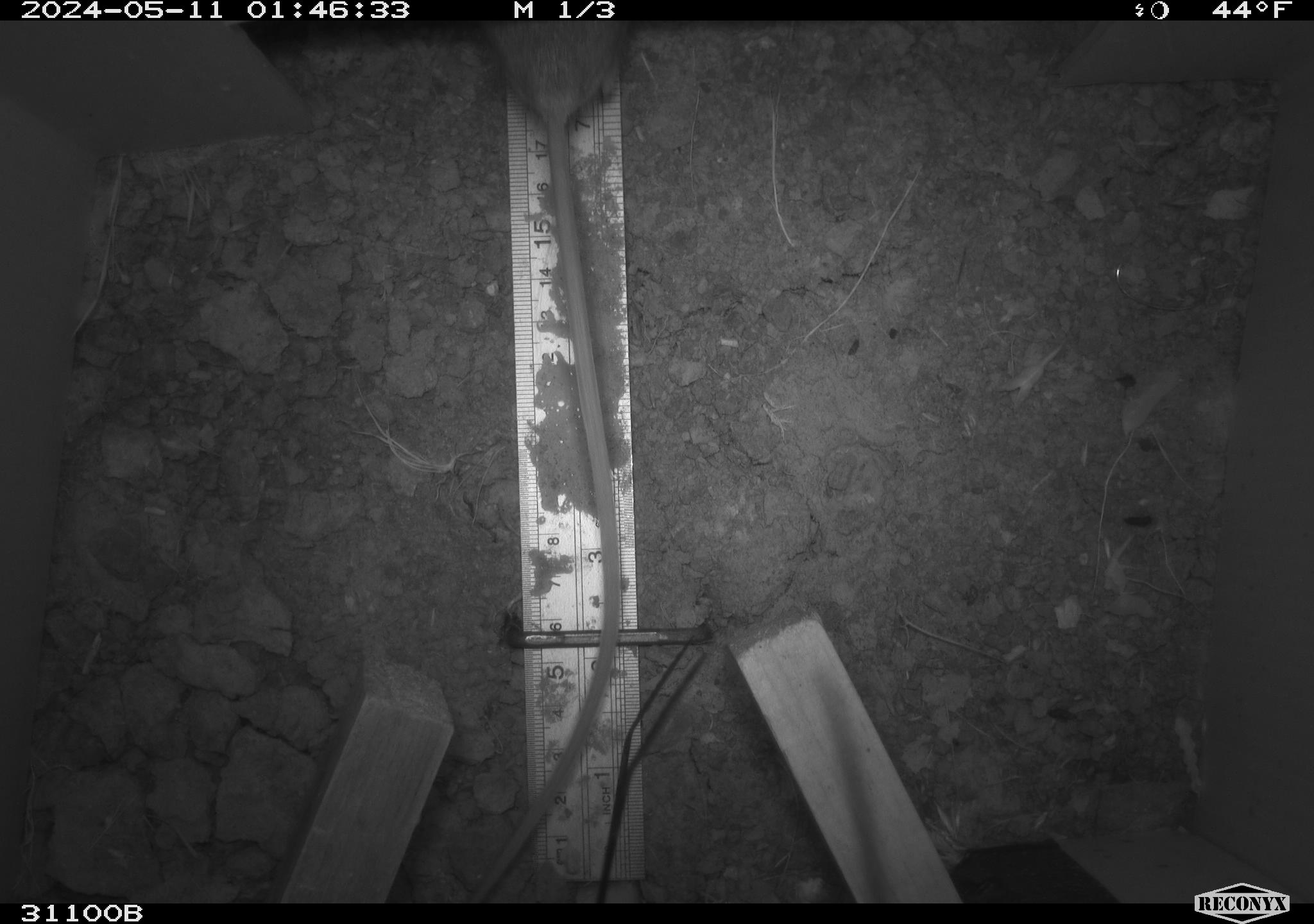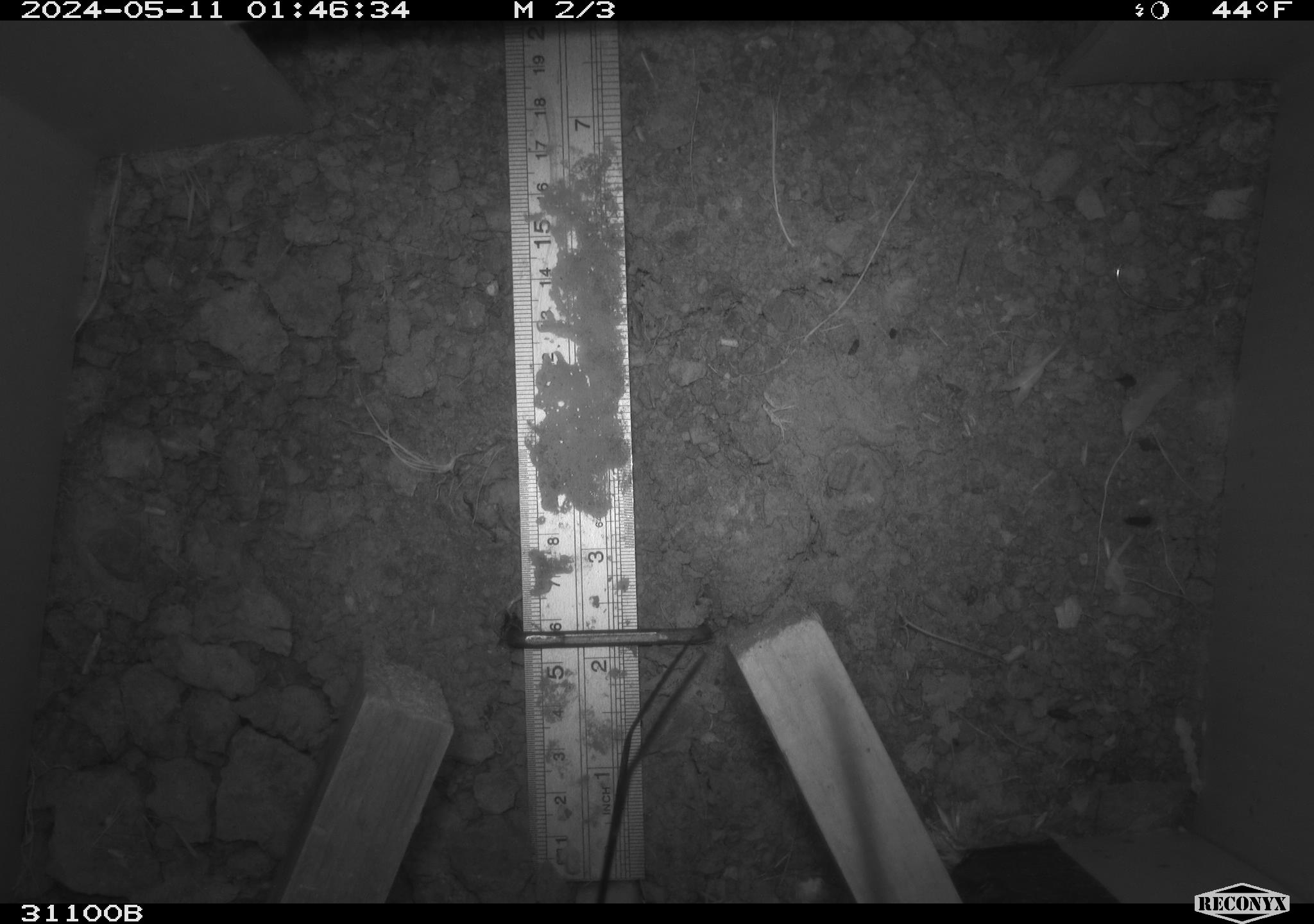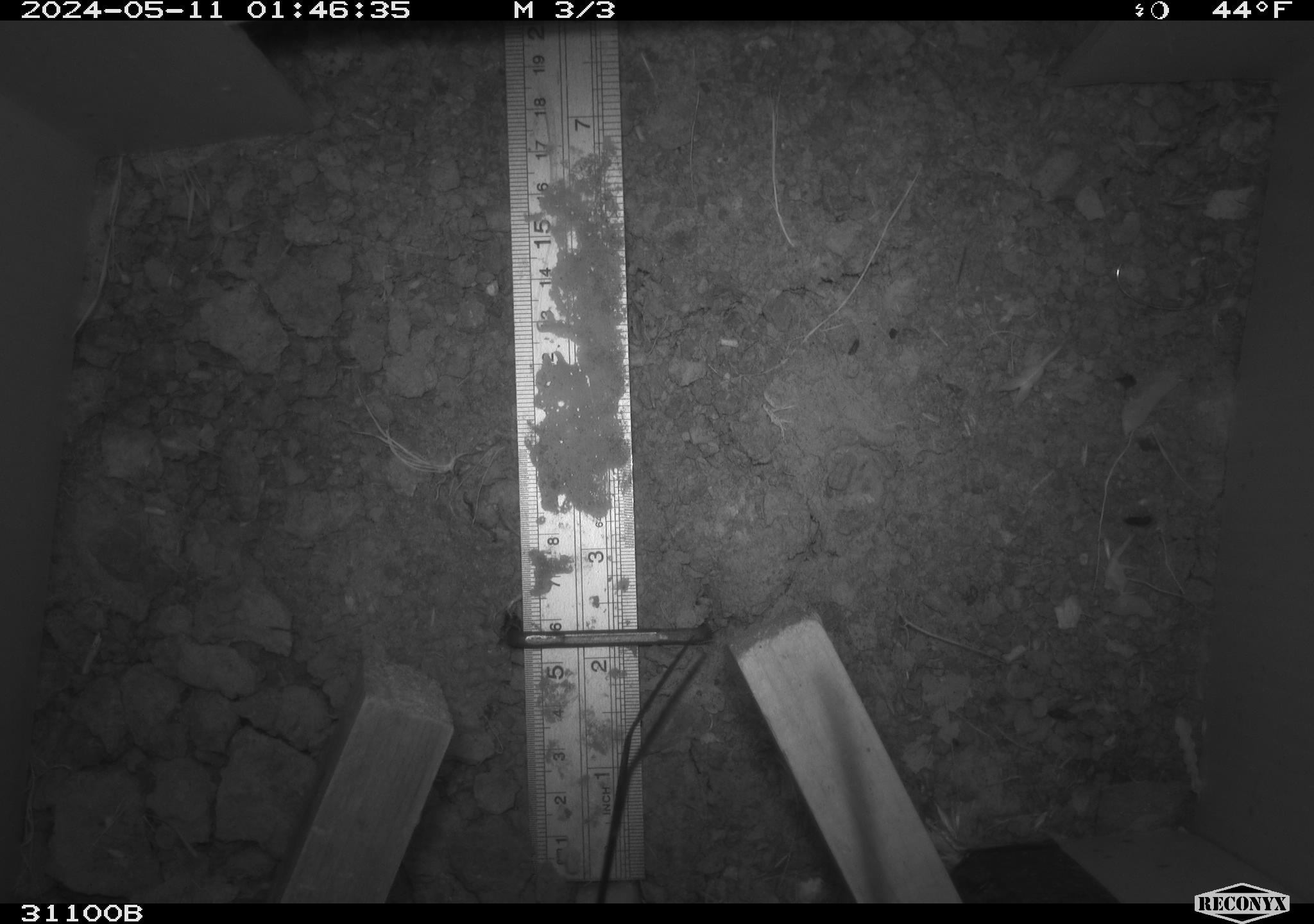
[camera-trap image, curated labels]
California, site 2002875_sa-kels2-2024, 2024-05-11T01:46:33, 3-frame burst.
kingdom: Animalia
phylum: Chordata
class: Mammalia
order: Rodentia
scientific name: Rodentia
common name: rodent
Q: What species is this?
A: Rodent (Rodentia).